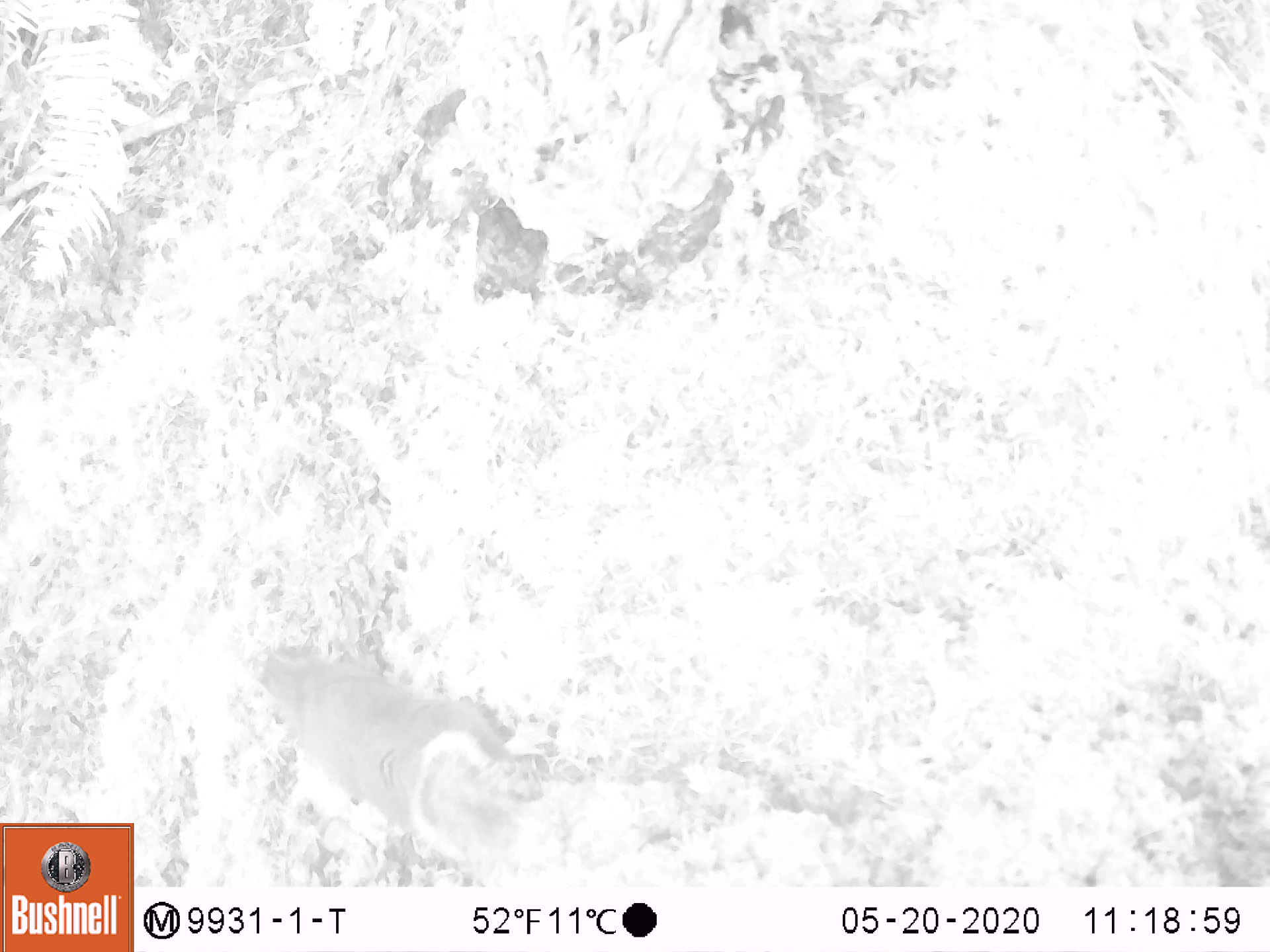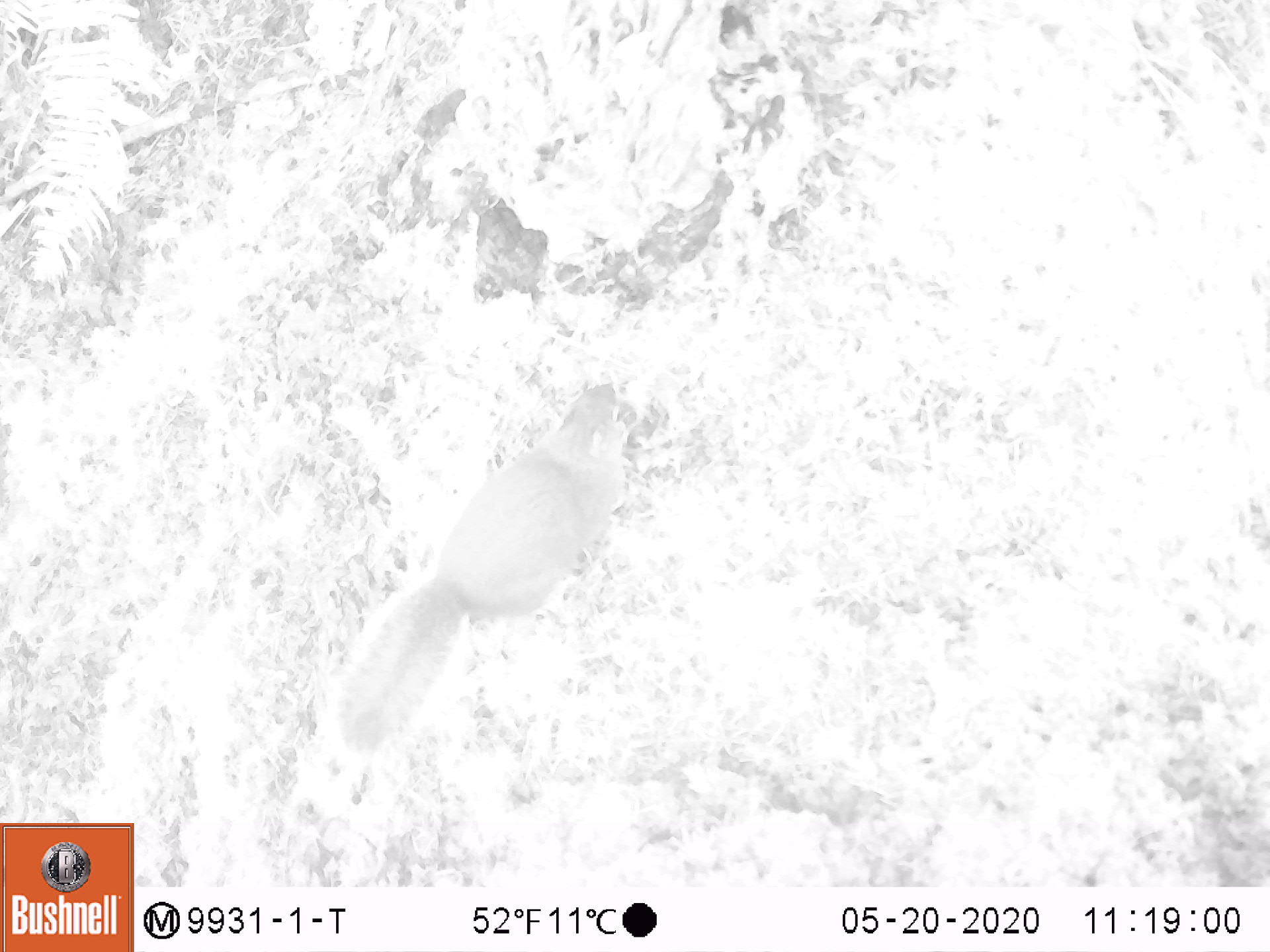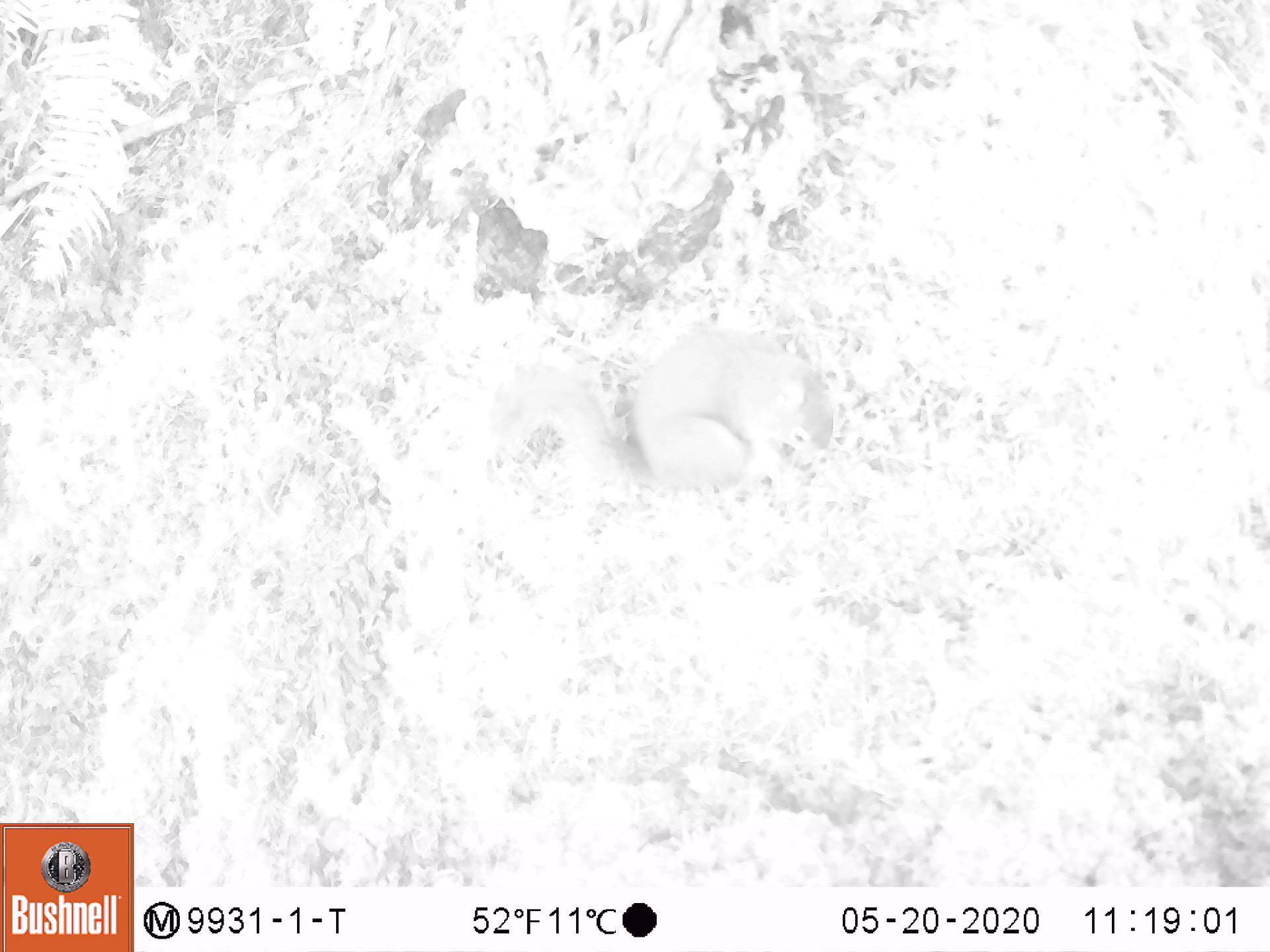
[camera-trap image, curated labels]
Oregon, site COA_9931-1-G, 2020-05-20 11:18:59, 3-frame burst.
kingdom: Animalia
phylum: Chordata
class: Mammalia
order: Rodentia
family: Sciuridae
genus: Tamiasciurus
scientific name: Tamiasciurus douglasii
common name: douglas squirrel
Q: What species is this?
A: Douglas squirrel (Tamiasciurus douglasii).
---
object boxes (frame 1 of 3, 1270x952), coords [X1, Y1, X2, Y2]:
douglas squirrel: [248, 633, 562, 870]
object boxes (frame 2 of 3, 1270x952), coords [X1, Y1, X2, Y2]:
douglas squirrel: [317, 372, 628, 751]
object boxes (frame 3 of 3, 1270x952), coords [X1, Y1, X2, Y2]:
douglas squirrel: [475, 327, 801, 498]